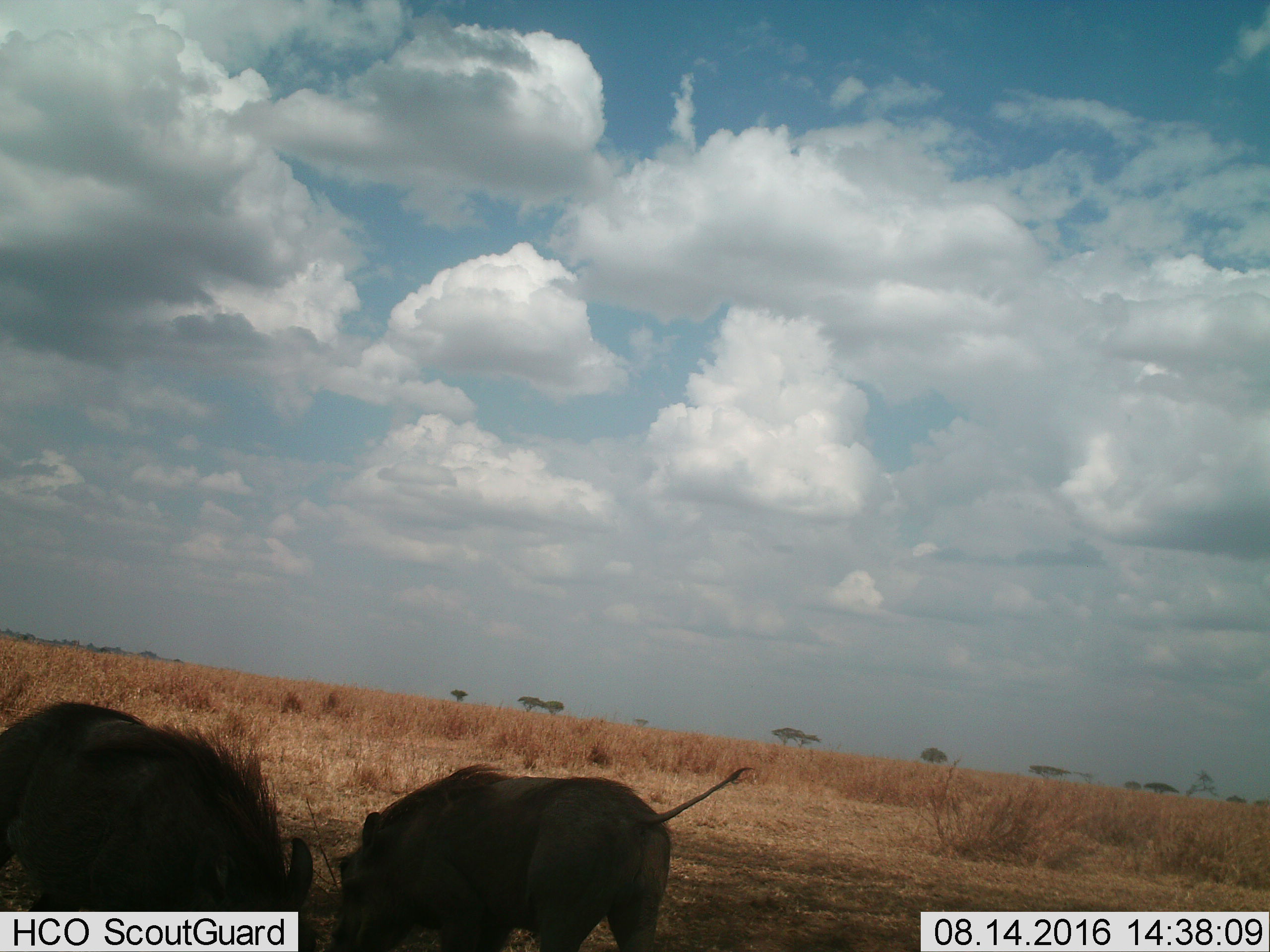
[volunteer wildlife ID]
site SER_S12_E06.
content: unidentified animal